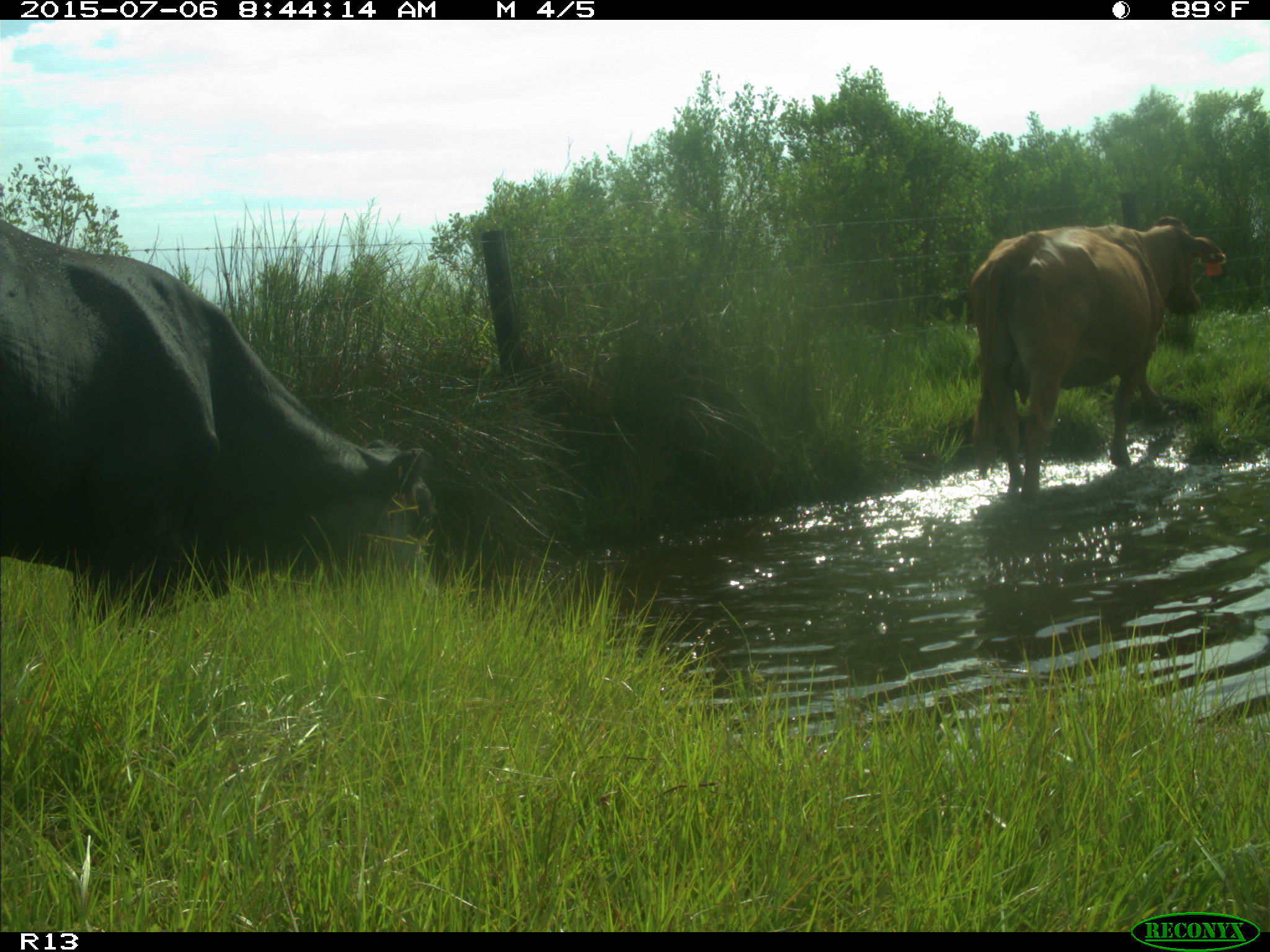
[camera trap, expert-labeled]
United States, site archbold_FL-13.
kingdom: Animalia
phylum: Chordata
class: Mammalia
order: Artiodactyla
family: Bovidae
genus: Bos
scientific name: Bos taurus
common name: domestic cow